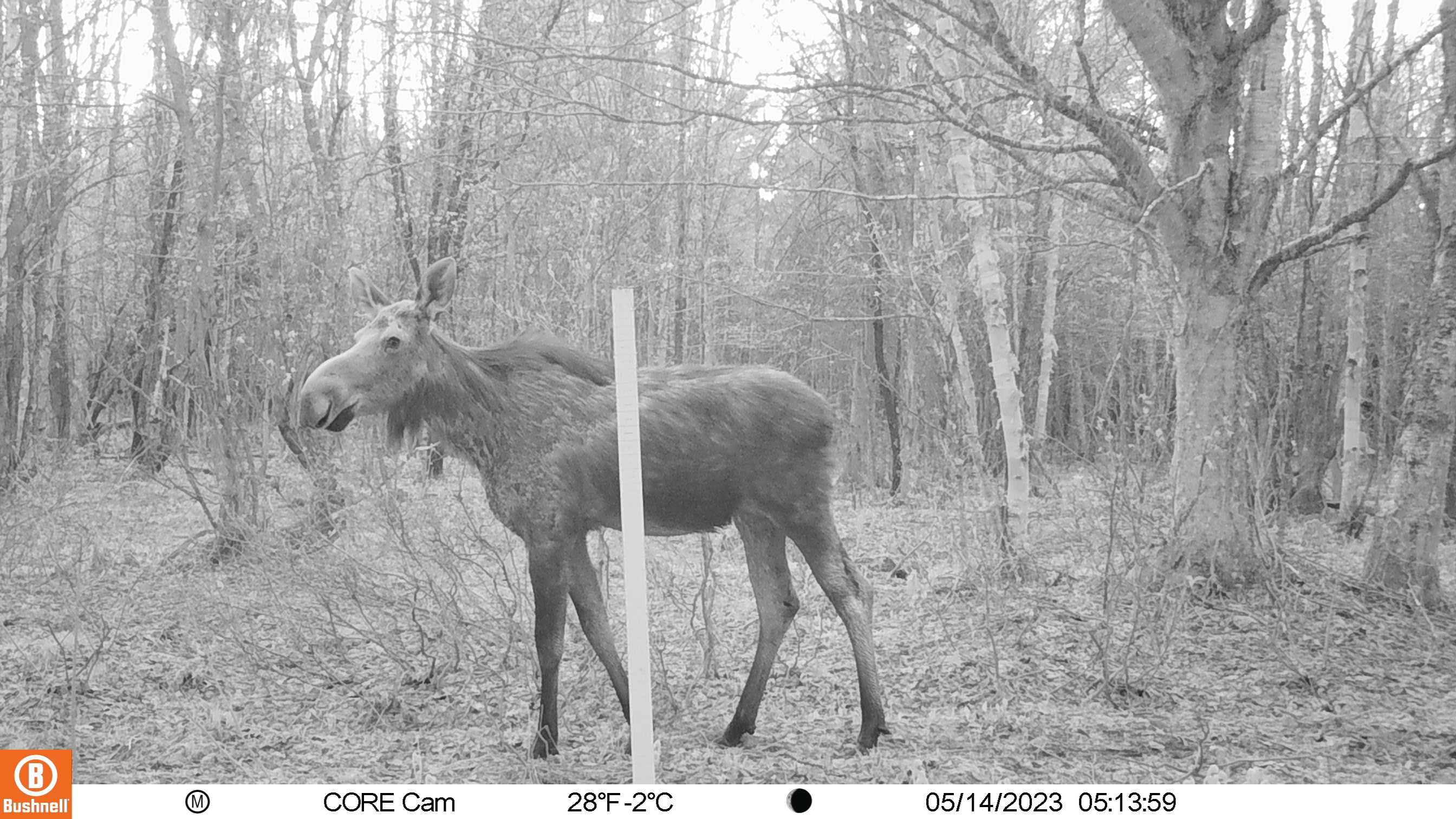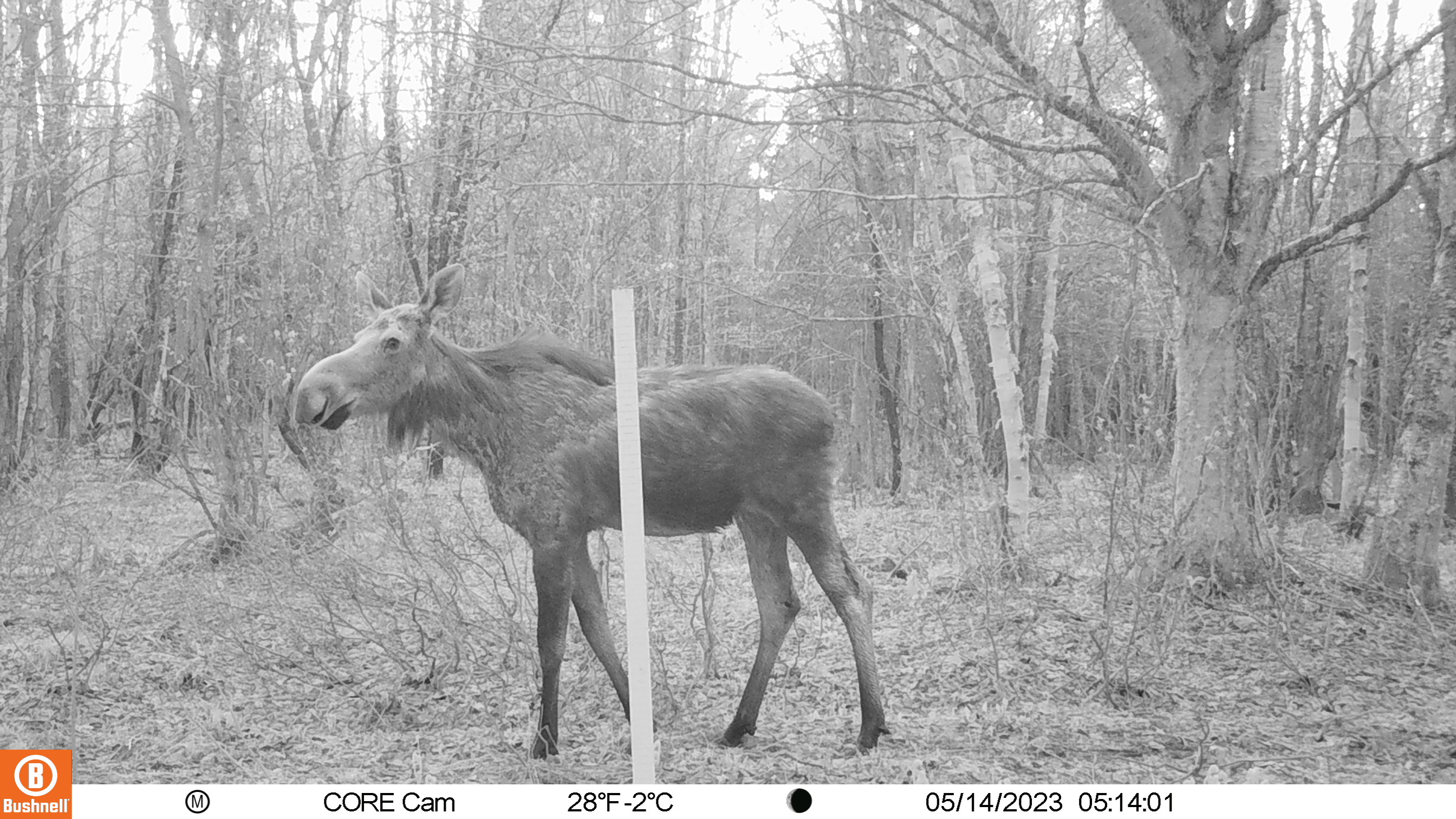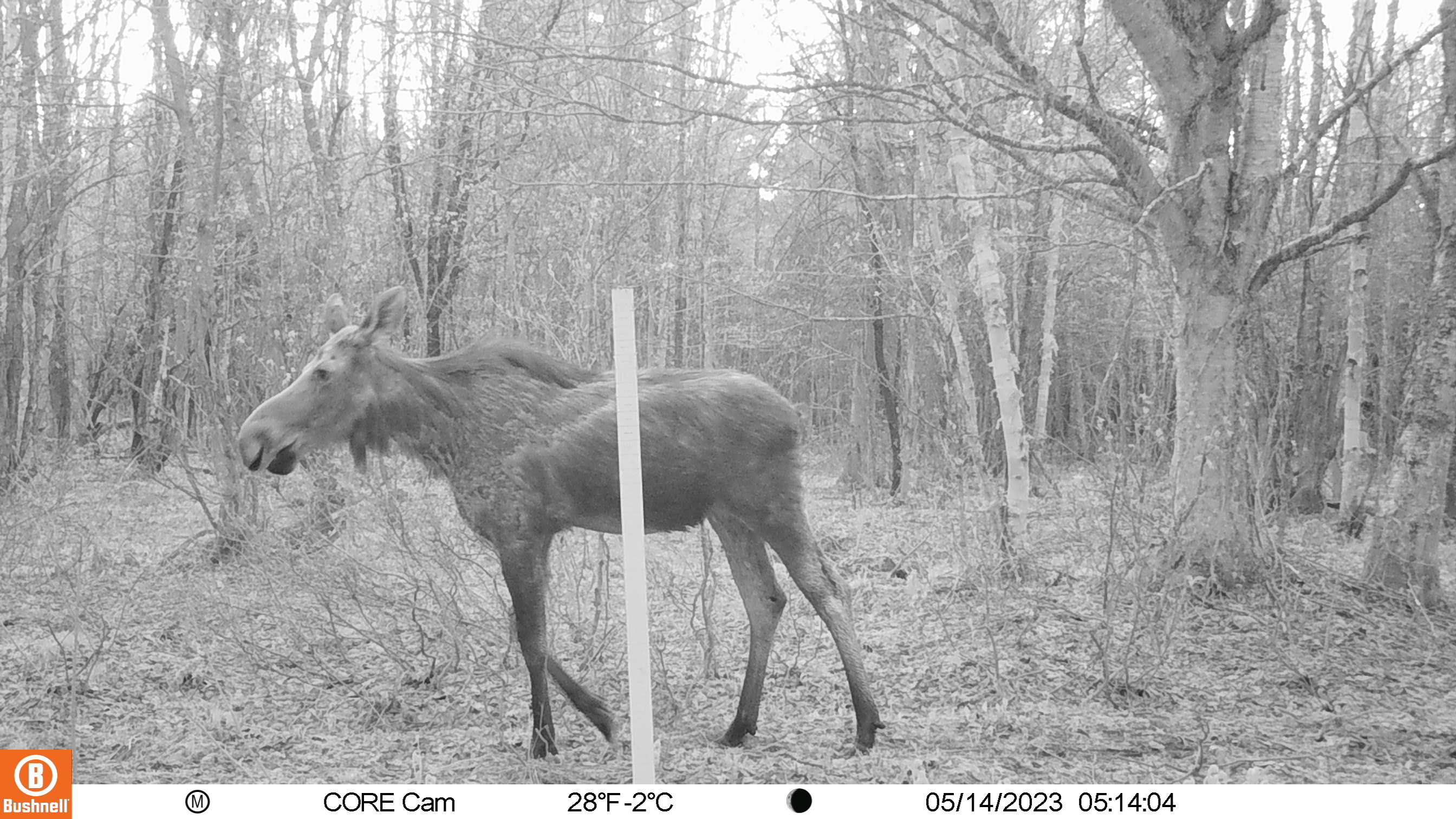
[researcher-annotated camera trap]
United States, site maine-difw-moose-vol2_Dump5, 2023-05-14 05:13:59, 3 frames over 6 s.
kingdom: Animalia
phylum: Chordata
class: Mammalia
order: Artiodactyla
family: Cervidae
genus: Alces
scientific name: Alces alces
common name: moose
Moose (Alces alces).